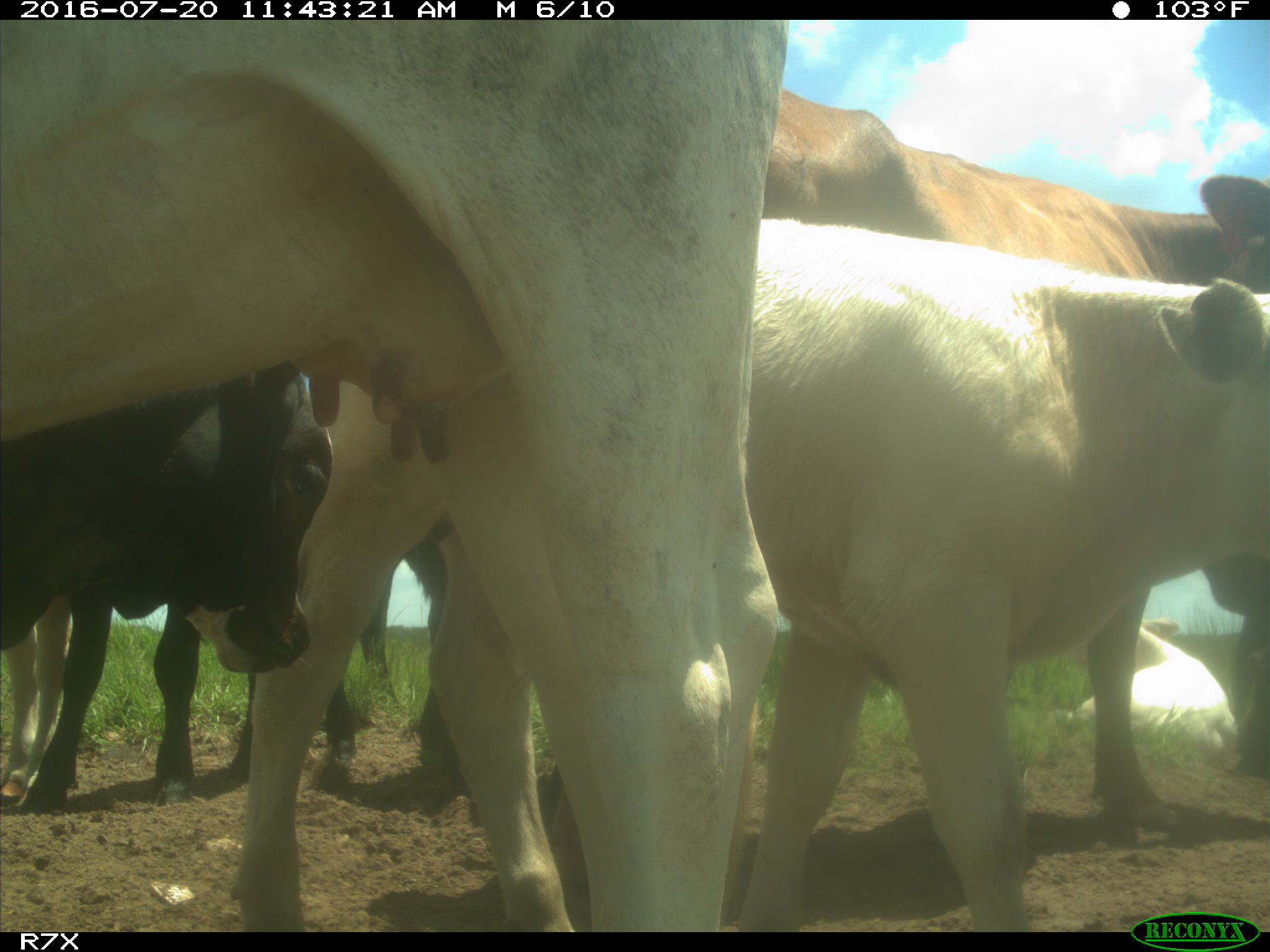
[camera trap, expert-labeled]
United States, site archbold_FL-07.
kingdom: Animalia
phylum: Chordata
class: Mammalia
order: Artiodactyla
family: Bovidae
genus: Bos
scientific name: Bos taurus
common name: domestic cow